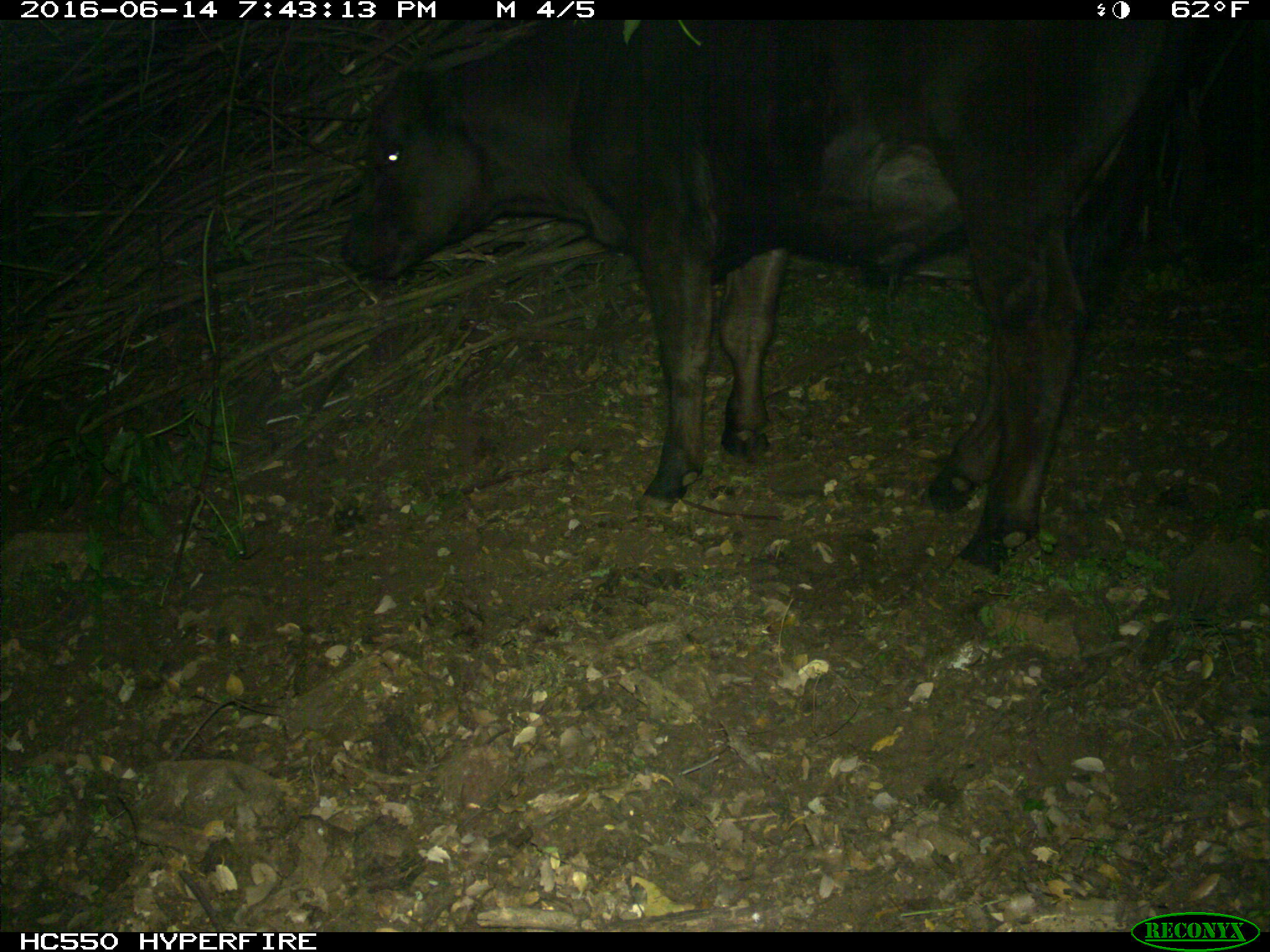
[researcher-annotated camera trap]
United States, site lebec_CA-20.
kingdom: Animalia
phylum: Chordata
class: Mammalia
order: Artiodactyla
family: Bovidae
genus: Bos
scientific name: Bos taurus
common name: domestic cow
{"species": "Bos taurus (domestic cow)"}